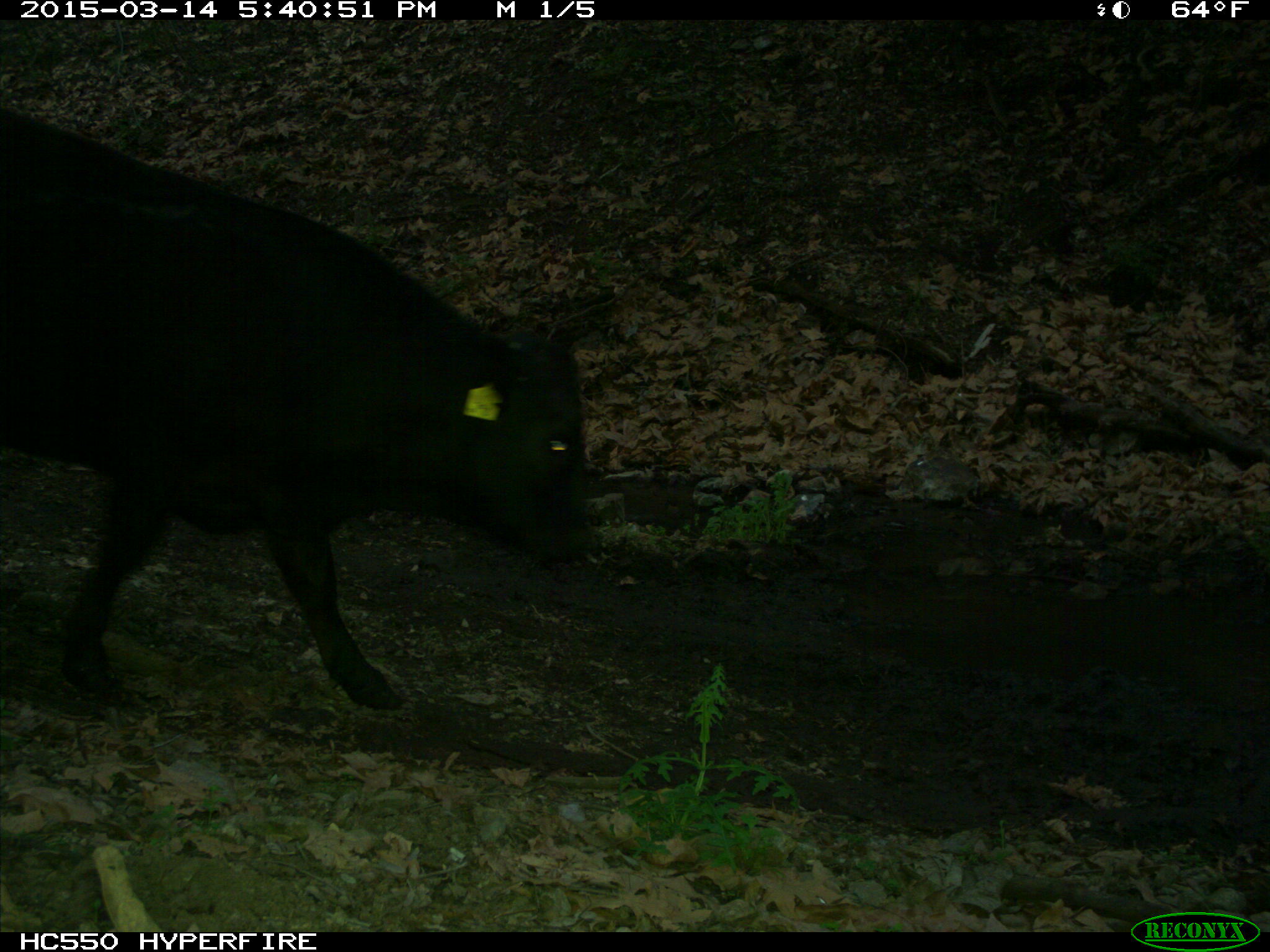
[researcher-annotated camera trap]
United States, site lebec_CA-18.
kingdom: Animalia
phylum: Chordata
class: Mammalia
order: Artiodactyla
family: Bovidae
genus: Bos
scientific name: Bos taurus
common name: domestic cow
Bos taurus (domestic cow).